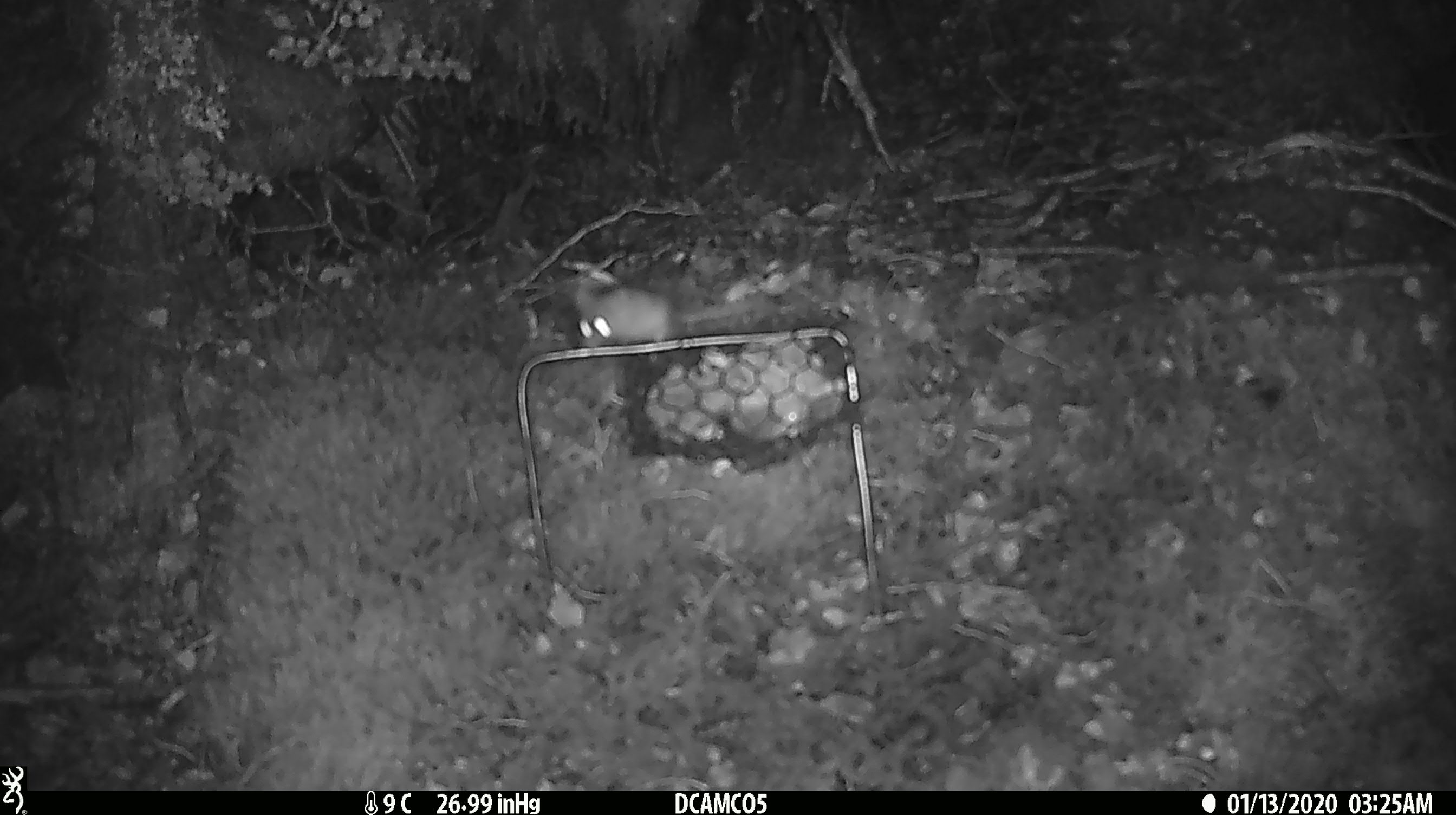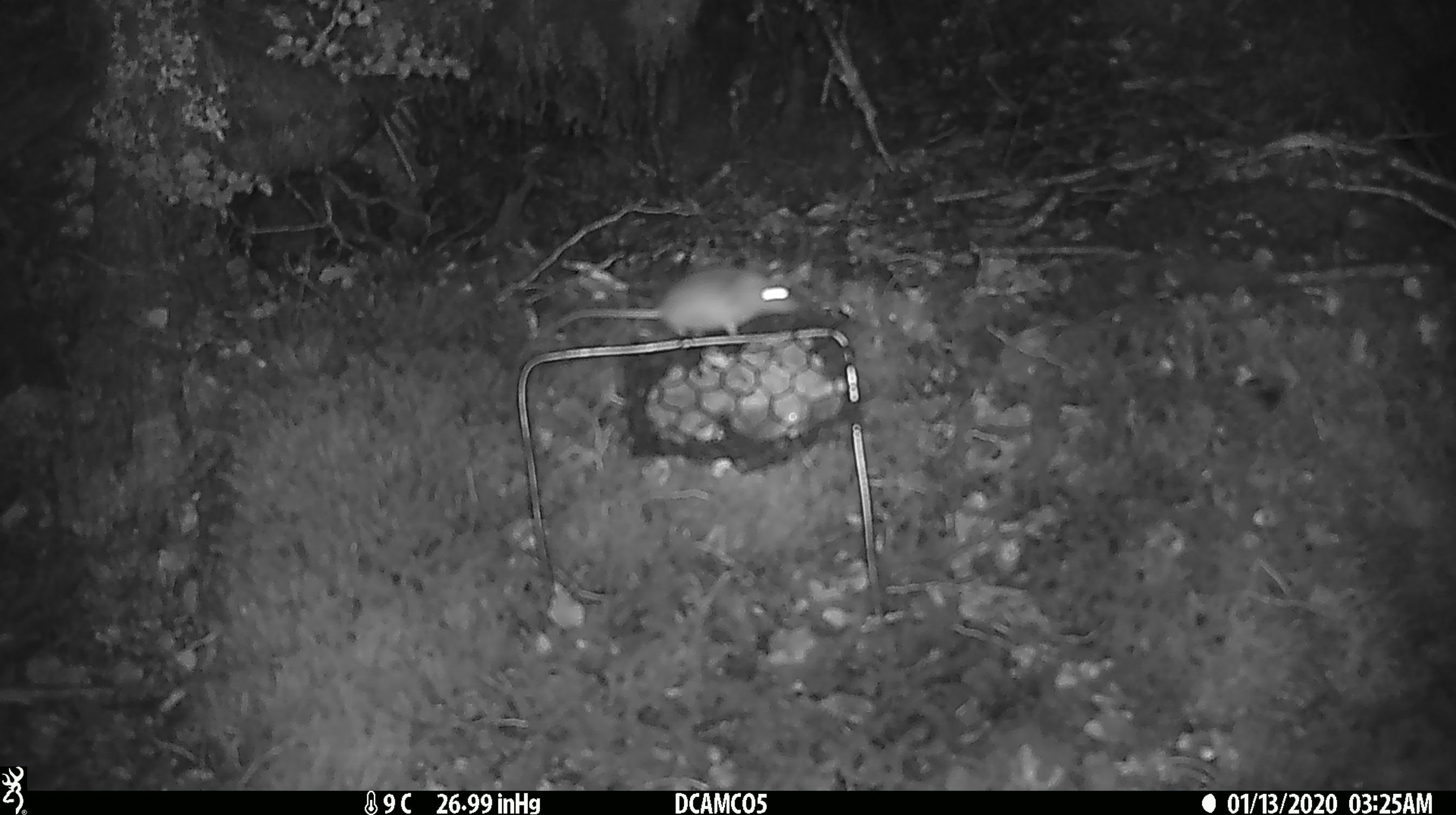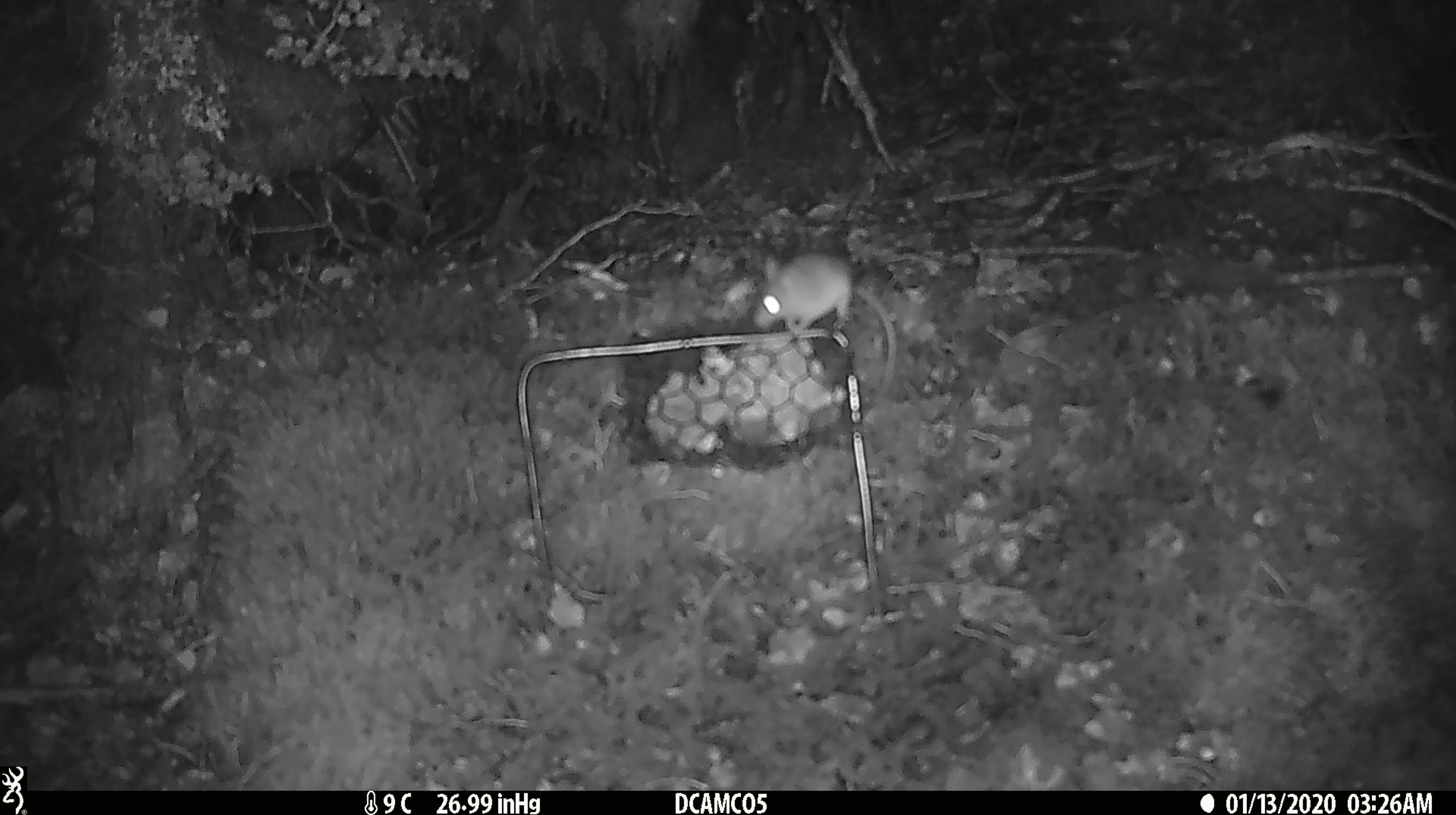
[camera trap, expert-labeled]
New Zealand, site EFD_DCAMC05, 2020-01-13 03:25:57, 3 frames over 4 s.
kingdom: Animalia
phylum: Chordata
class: Mammalia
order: Rodentia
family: Muridae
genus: Mus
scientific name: Mus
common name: mouse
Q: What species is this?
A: Mouse (Mus).